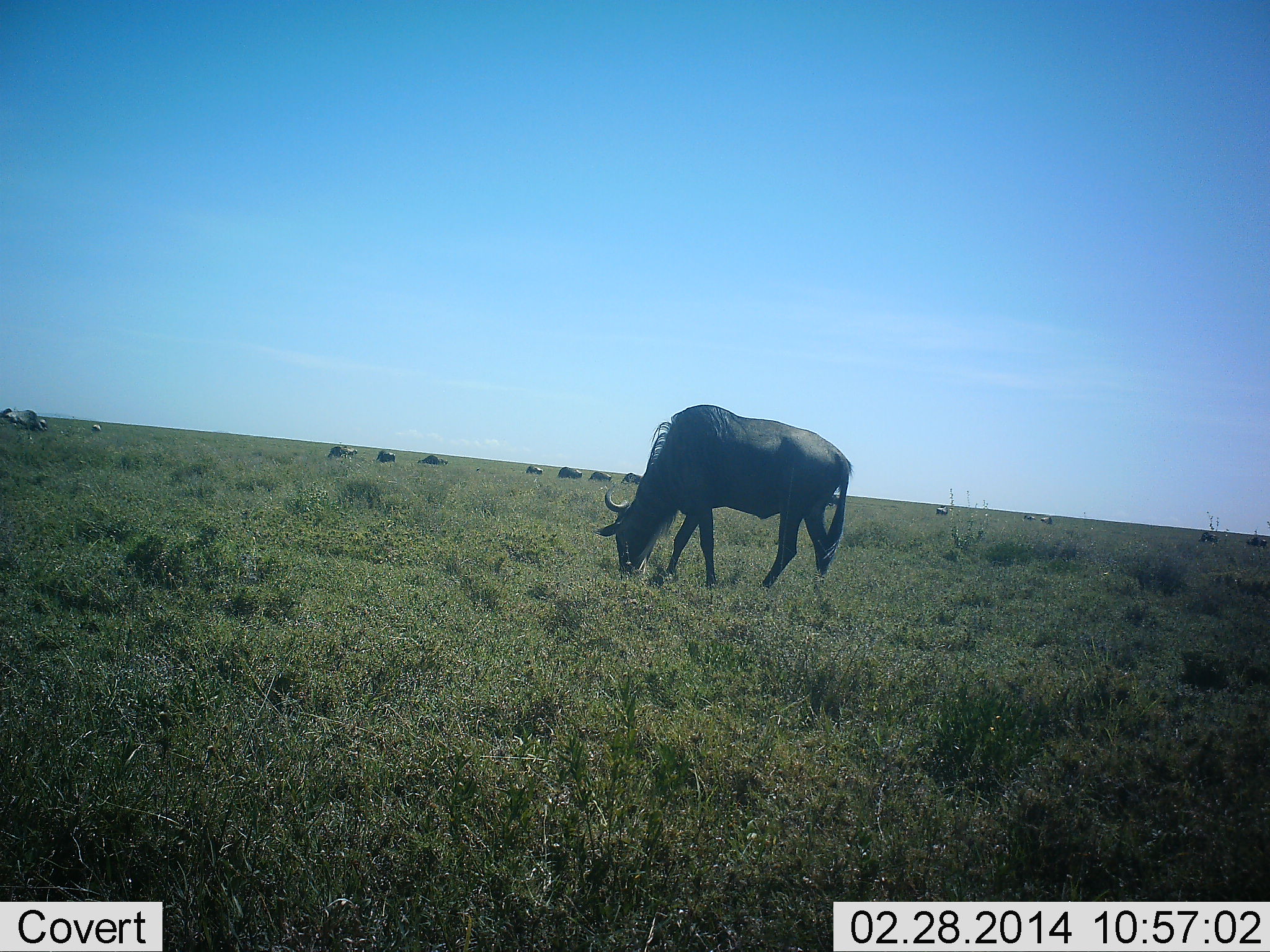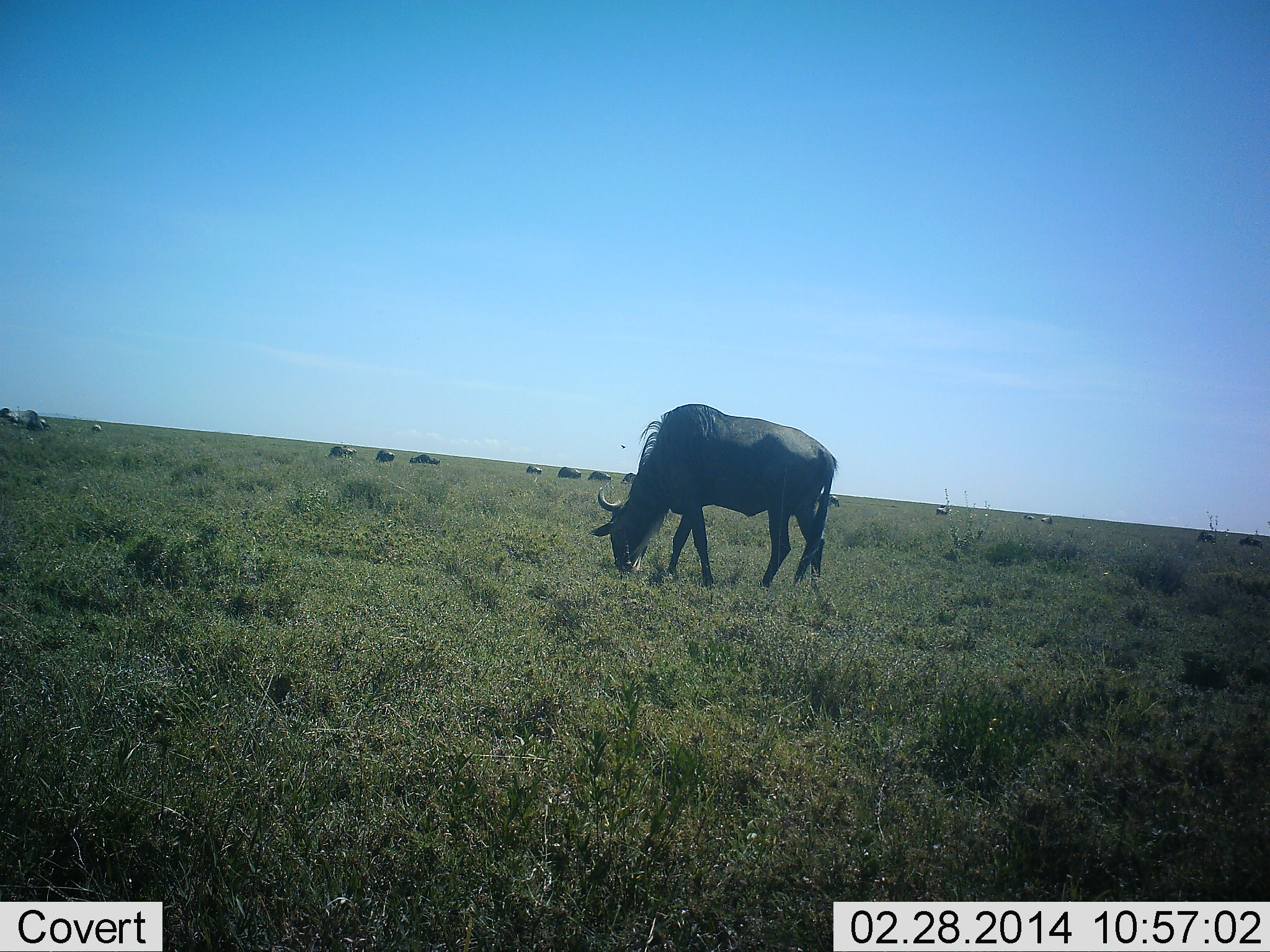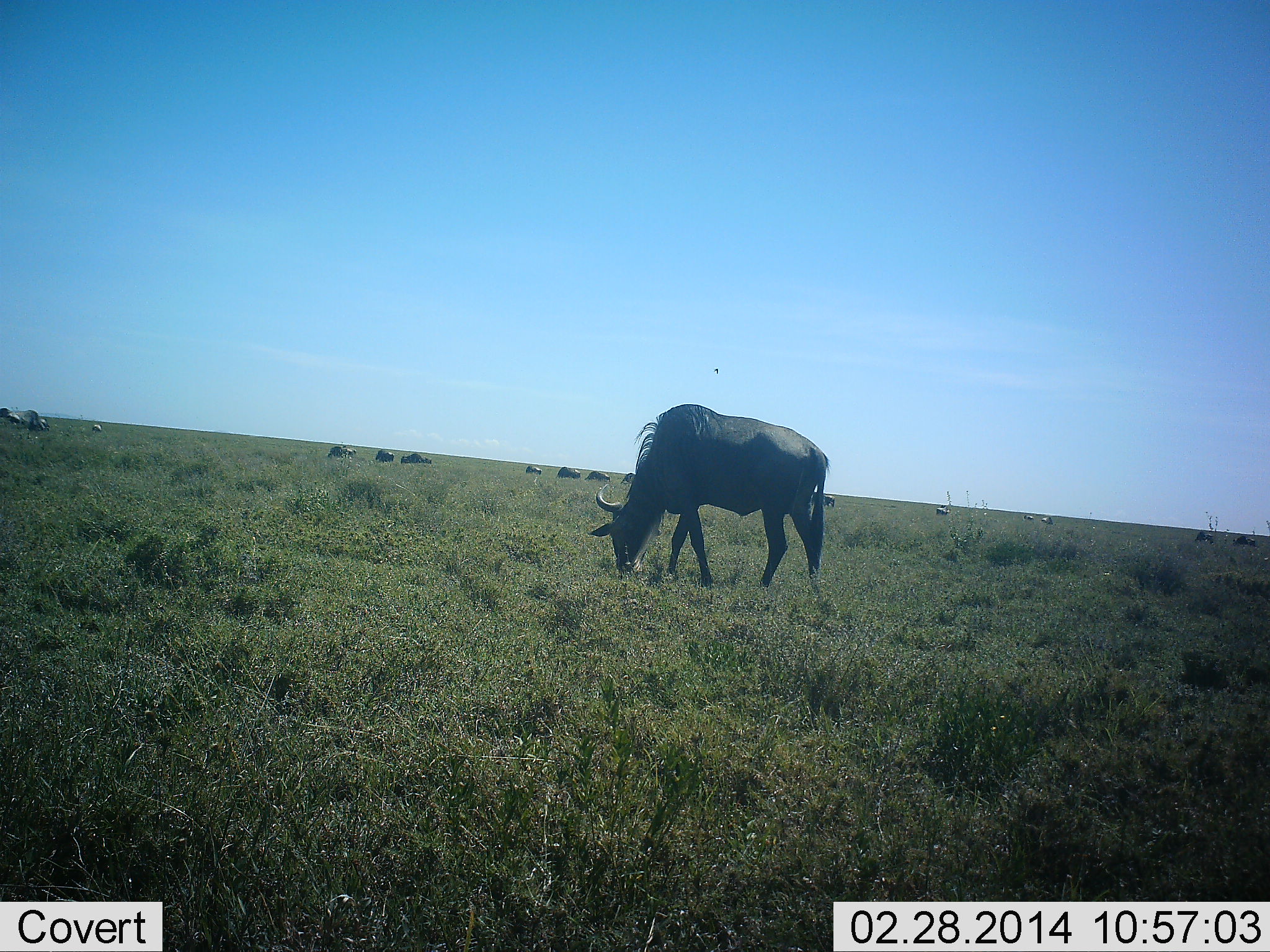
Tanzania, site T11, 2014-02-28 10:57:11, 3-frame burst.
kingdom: Animalia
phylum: Chordata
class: Mammalia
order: Artiodactyla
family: Bovidae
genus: Connochaetes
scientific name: Connochaetes taurinus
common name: blue wildebeest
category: wildebeest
Wildebeest (blue wildebeest) (Connochaetes taurinus), count 10. Behavior (volunteer vote fractions): standing 0%, resting 0%, moving 20%, interacting 0%. Young present (vote fraction): 0%. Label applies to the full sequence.